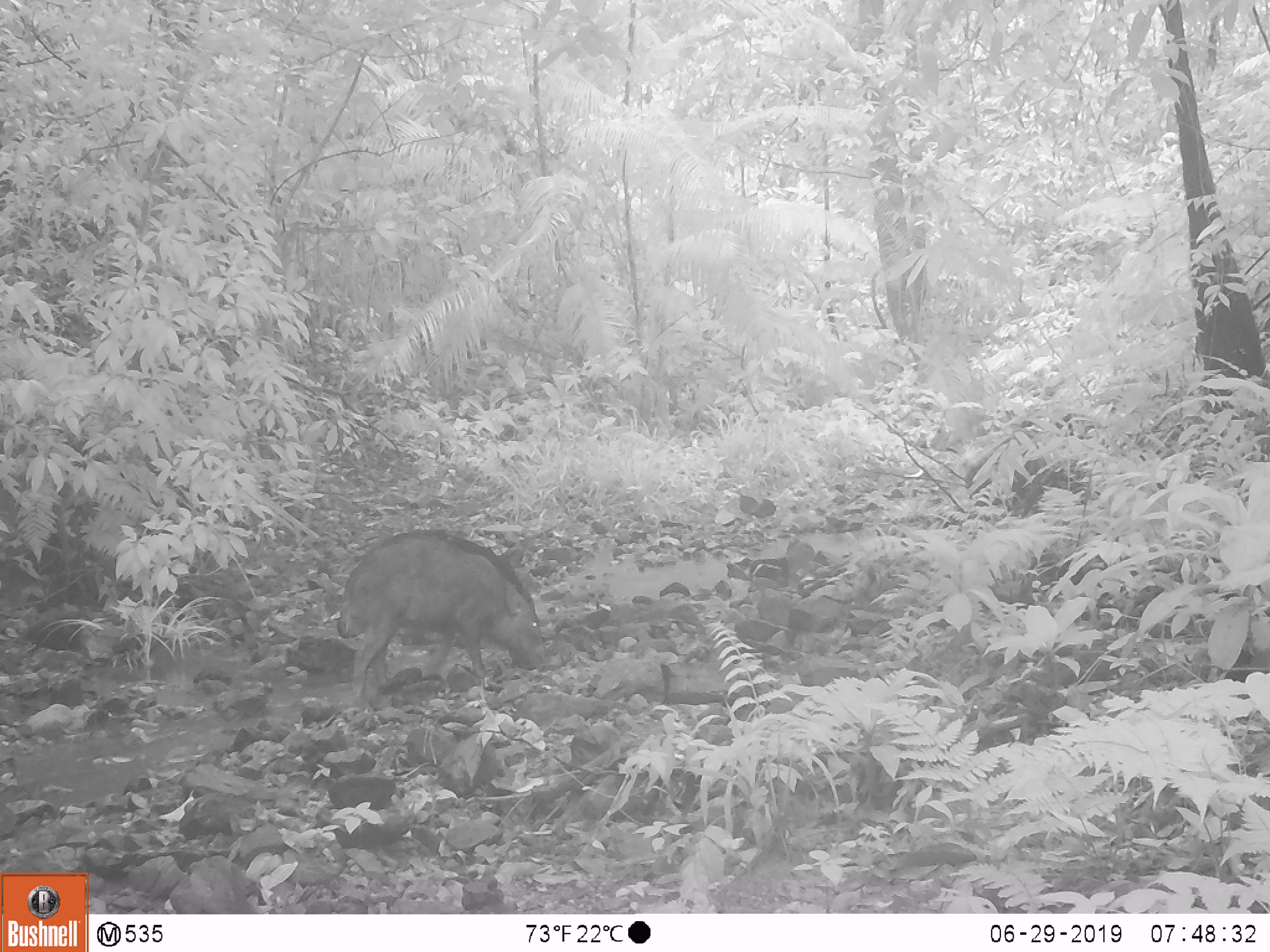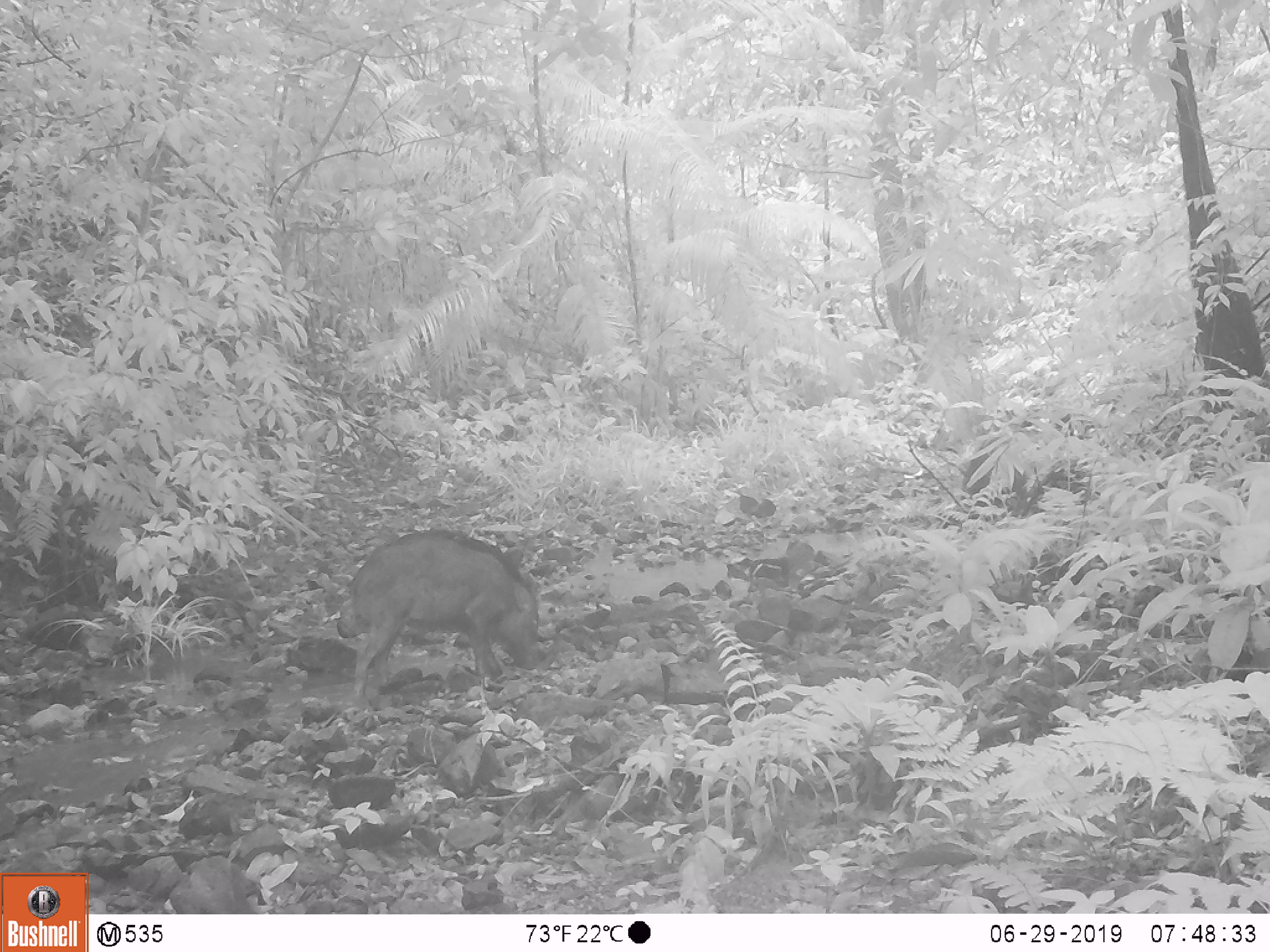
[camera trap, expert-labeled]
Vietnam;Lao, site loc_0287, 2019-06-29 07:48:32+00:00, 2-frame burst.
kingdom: Animalia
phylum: Chordata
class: Mammalia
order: Artiodactyla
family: Suidae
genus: Sus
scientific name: Sus scrofa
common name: eurasian wild pig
Eurasian wild pig (Sus scrofa). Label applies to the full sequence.